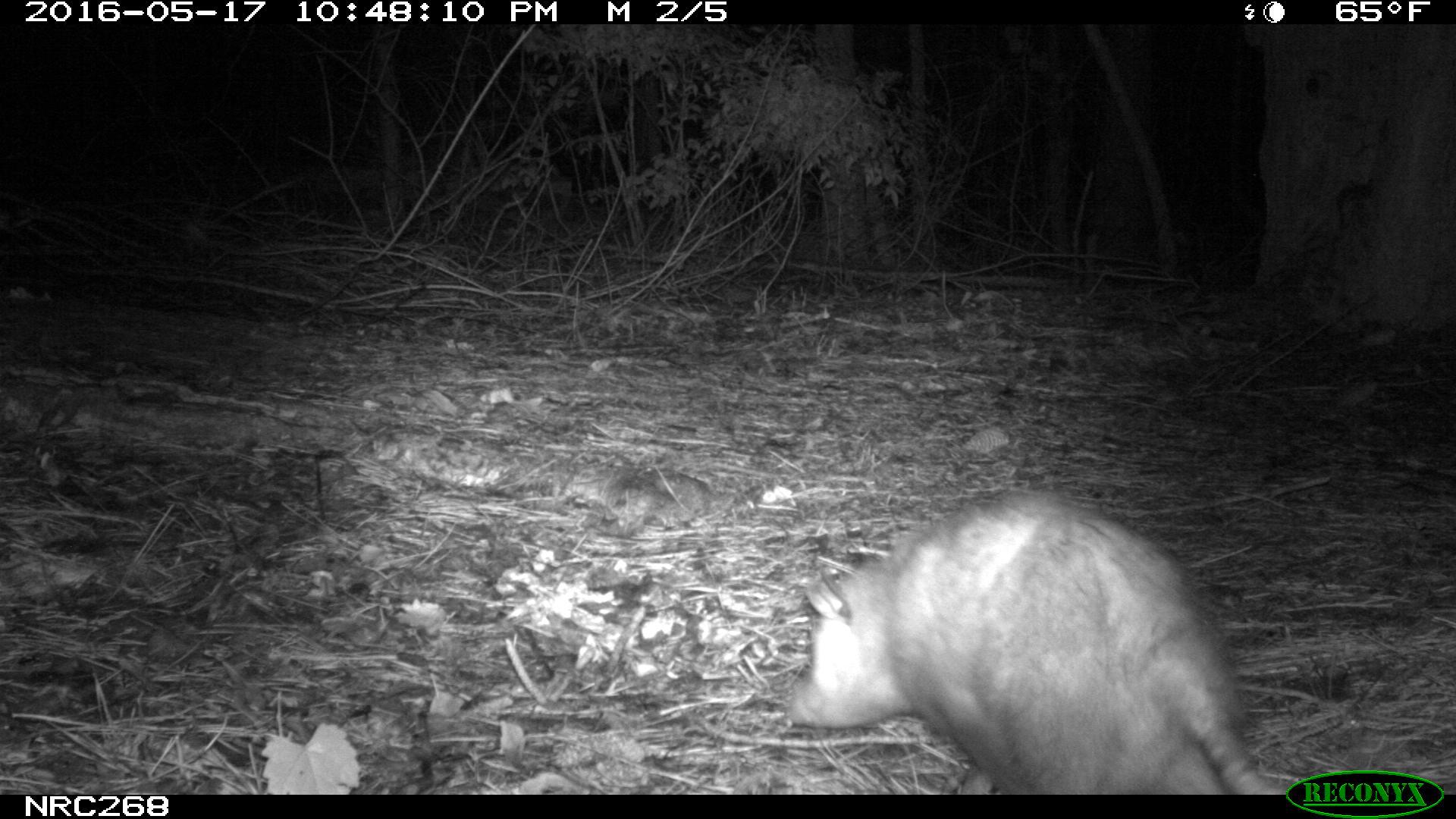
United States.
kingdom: Animalia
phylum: Chordata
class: Mammalia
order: Didelphimorphia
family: Didelphidae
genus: Didelphis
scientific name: Didelphis virginiana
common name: virginia opossum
Virginia Opossum (Didelphis virginiana).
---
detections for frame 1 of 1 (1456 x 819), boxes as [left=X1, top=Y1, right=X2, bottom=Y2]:
Virginia Opossum: [left=777, top=483, right=1280, bottom=799]